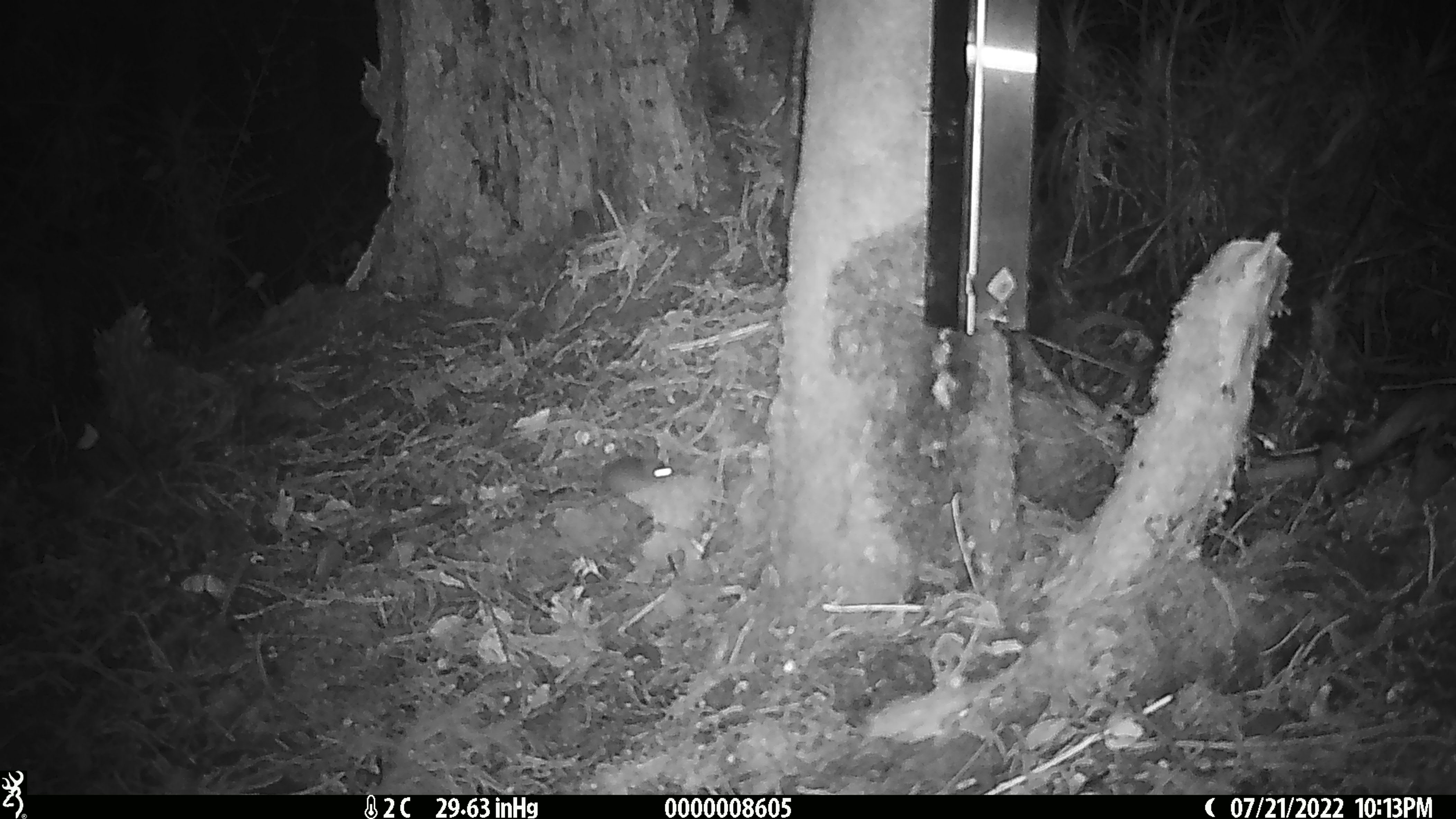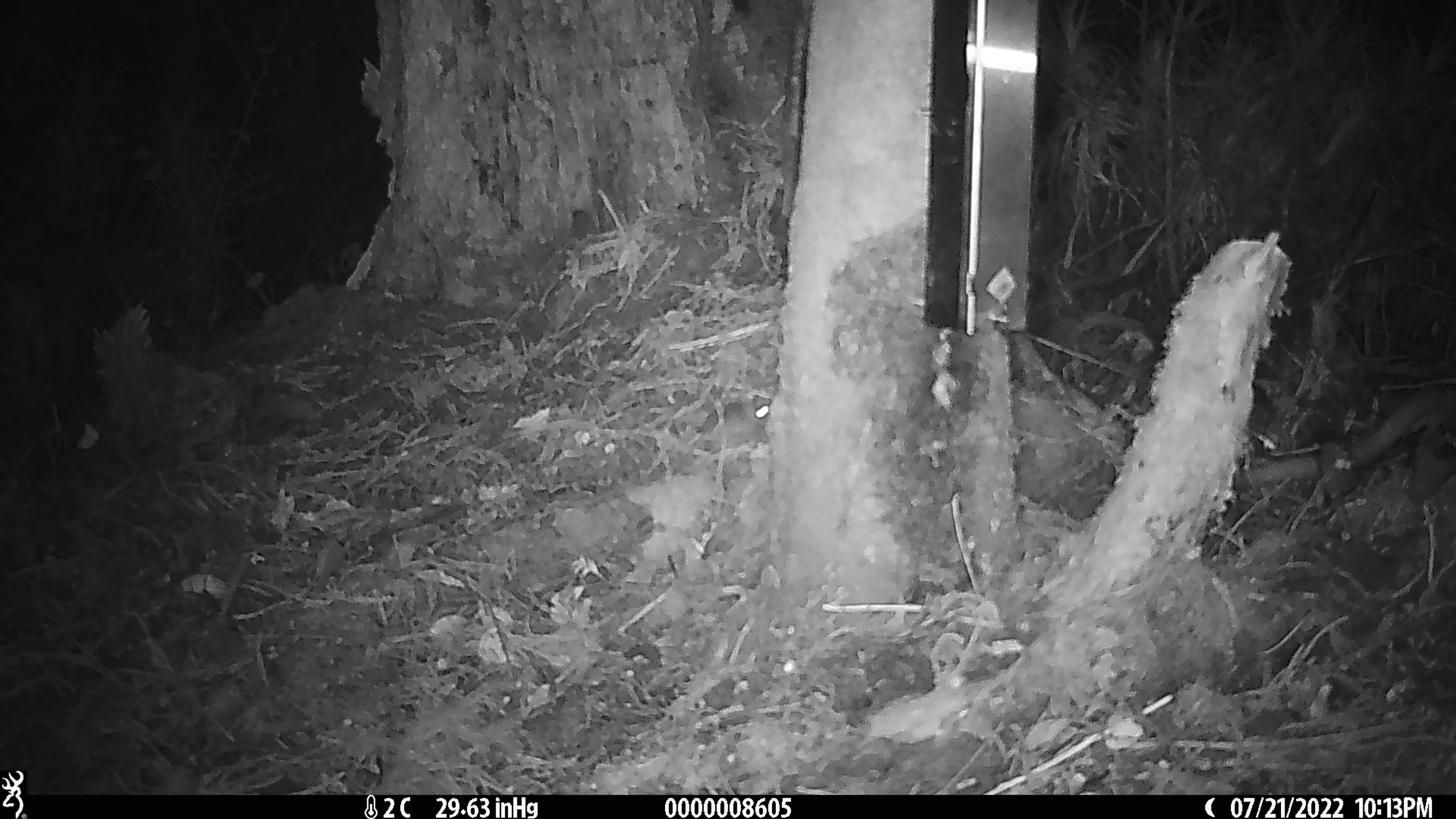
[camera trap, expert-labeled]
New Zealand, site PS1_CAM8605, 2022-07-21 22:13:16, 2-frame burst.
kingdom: Animalia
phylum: Chordata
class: Mammalia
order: Rodentia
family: Muridae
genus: Mus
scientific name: Mus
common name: mouse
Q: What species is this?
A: Mouse (Mus).